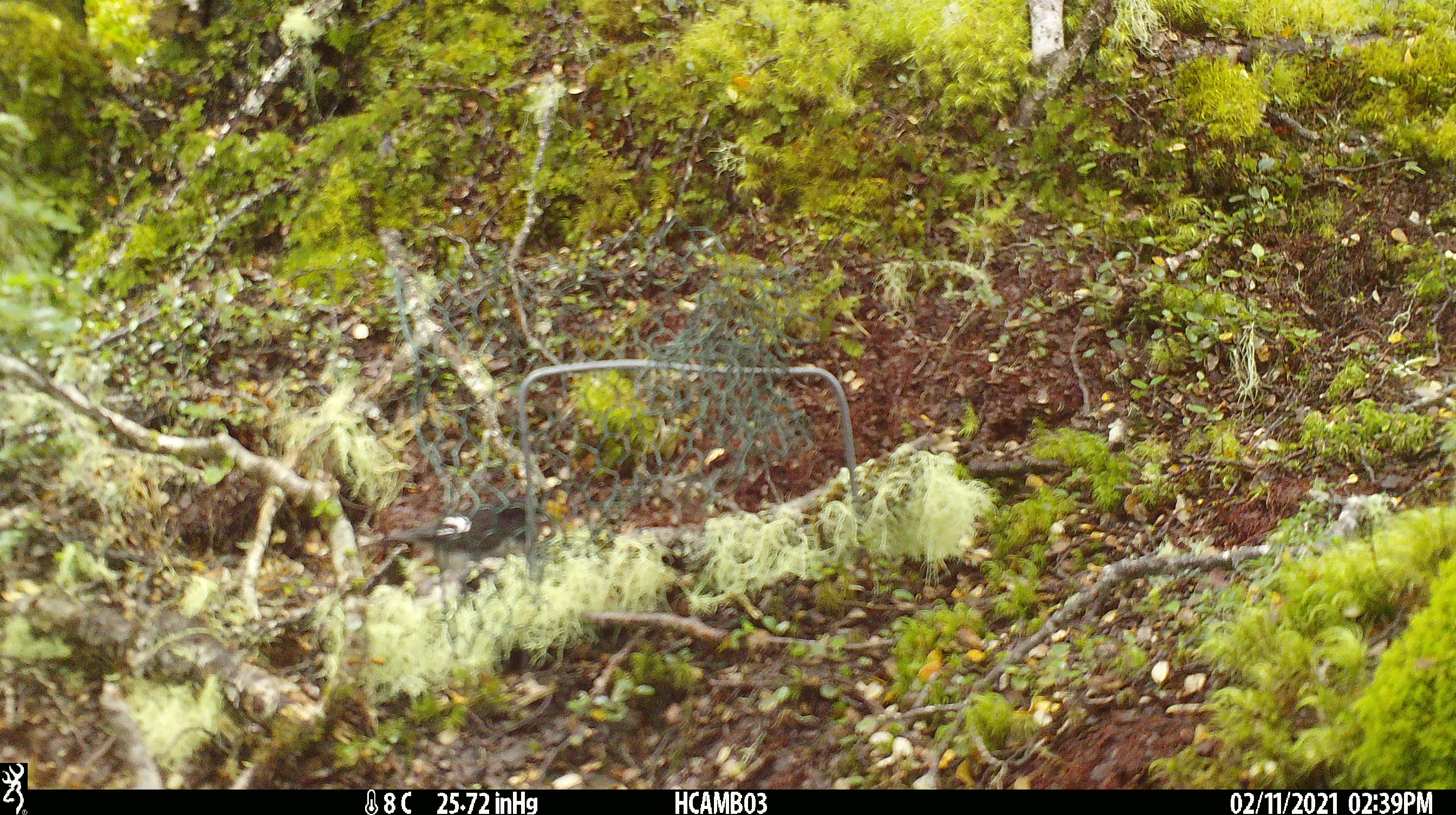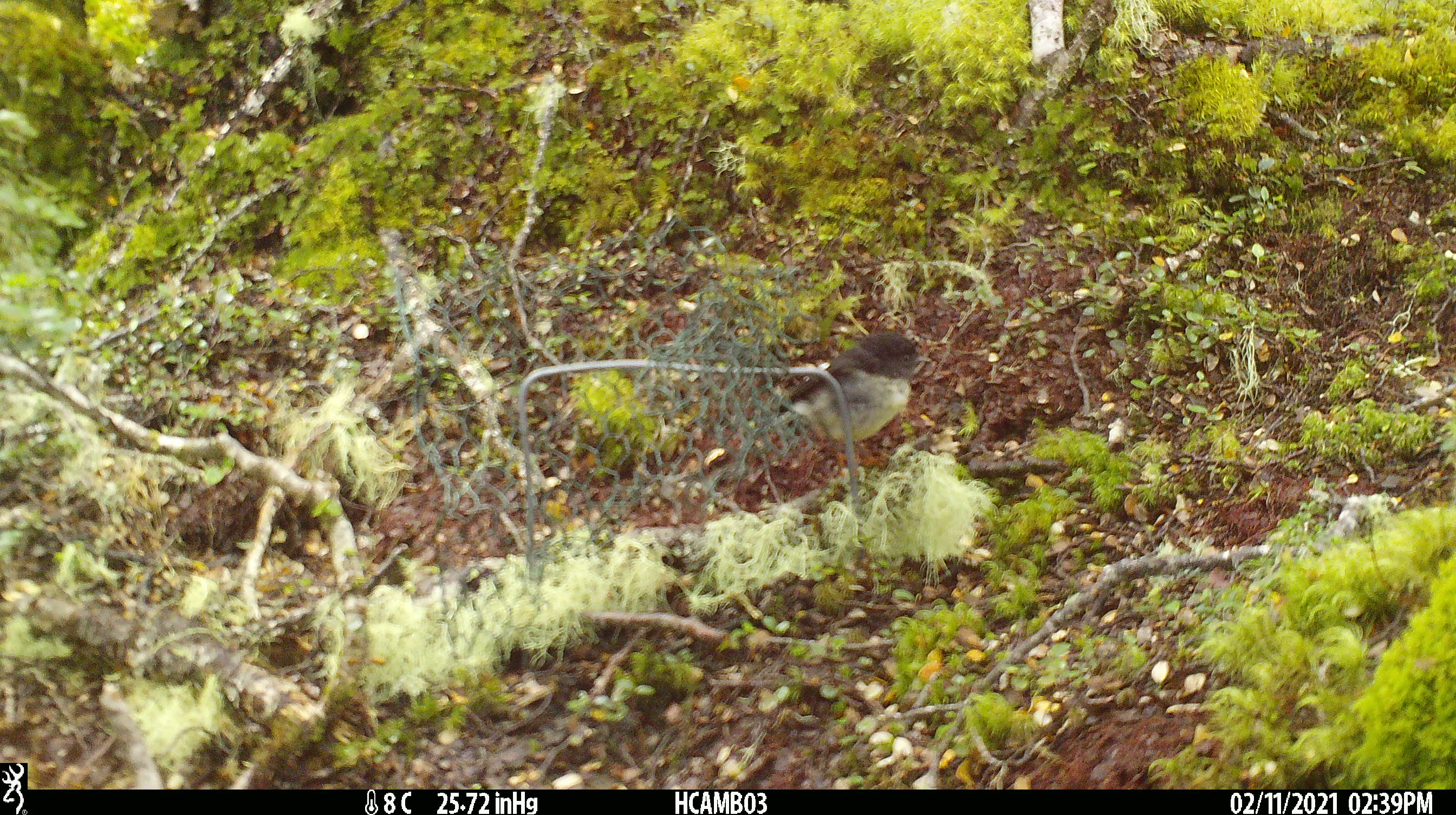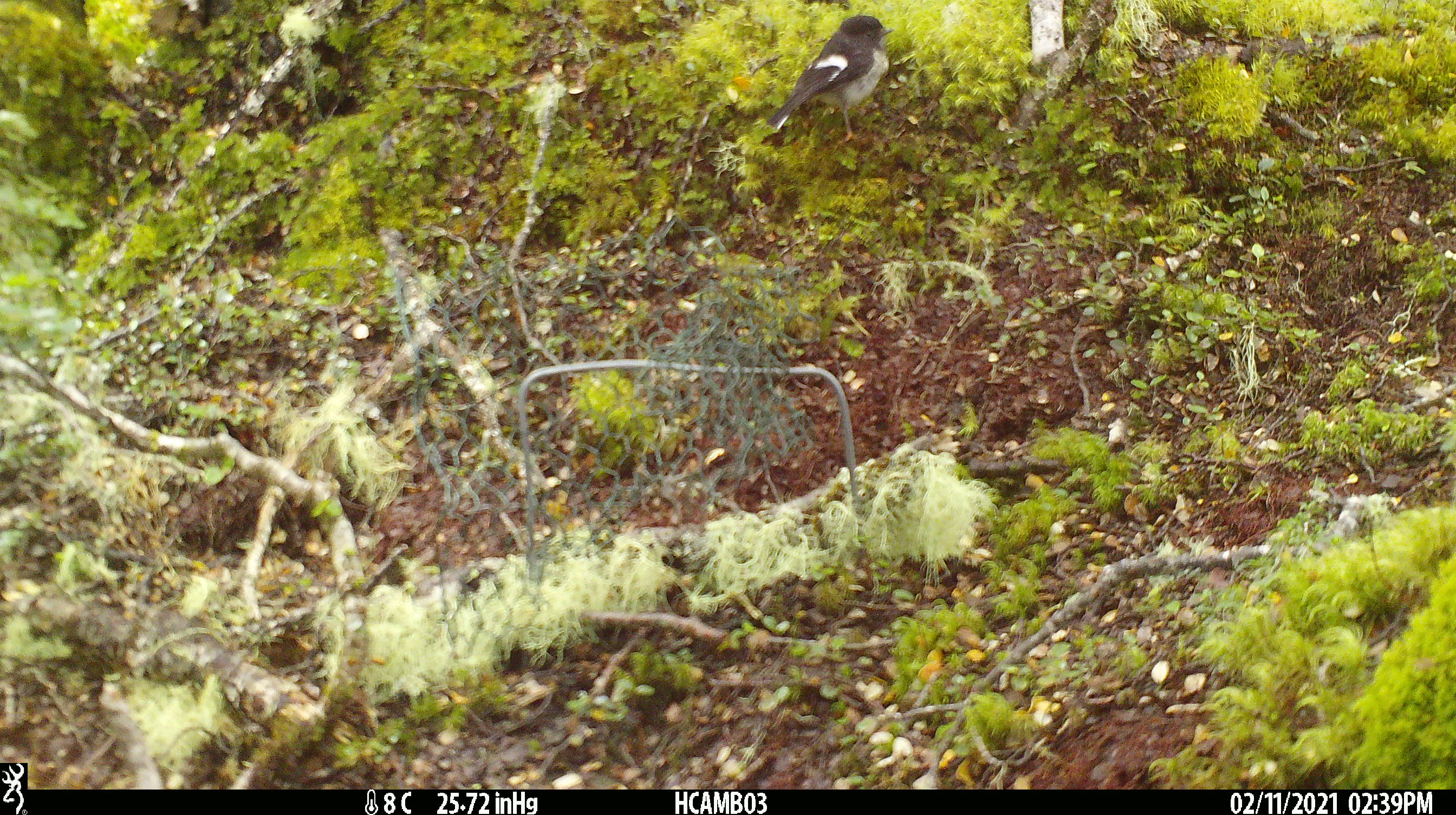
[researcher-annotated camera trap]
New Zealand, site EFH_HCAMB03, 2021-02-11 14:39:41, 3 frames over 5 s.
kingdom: Animalia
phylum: Chordata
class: Aves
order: Passeriformes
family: Petroicidae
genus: Petroica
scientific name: Petroica macrocephala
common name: tomtit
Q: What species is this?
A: Tomtit (Petroica macrocephala).